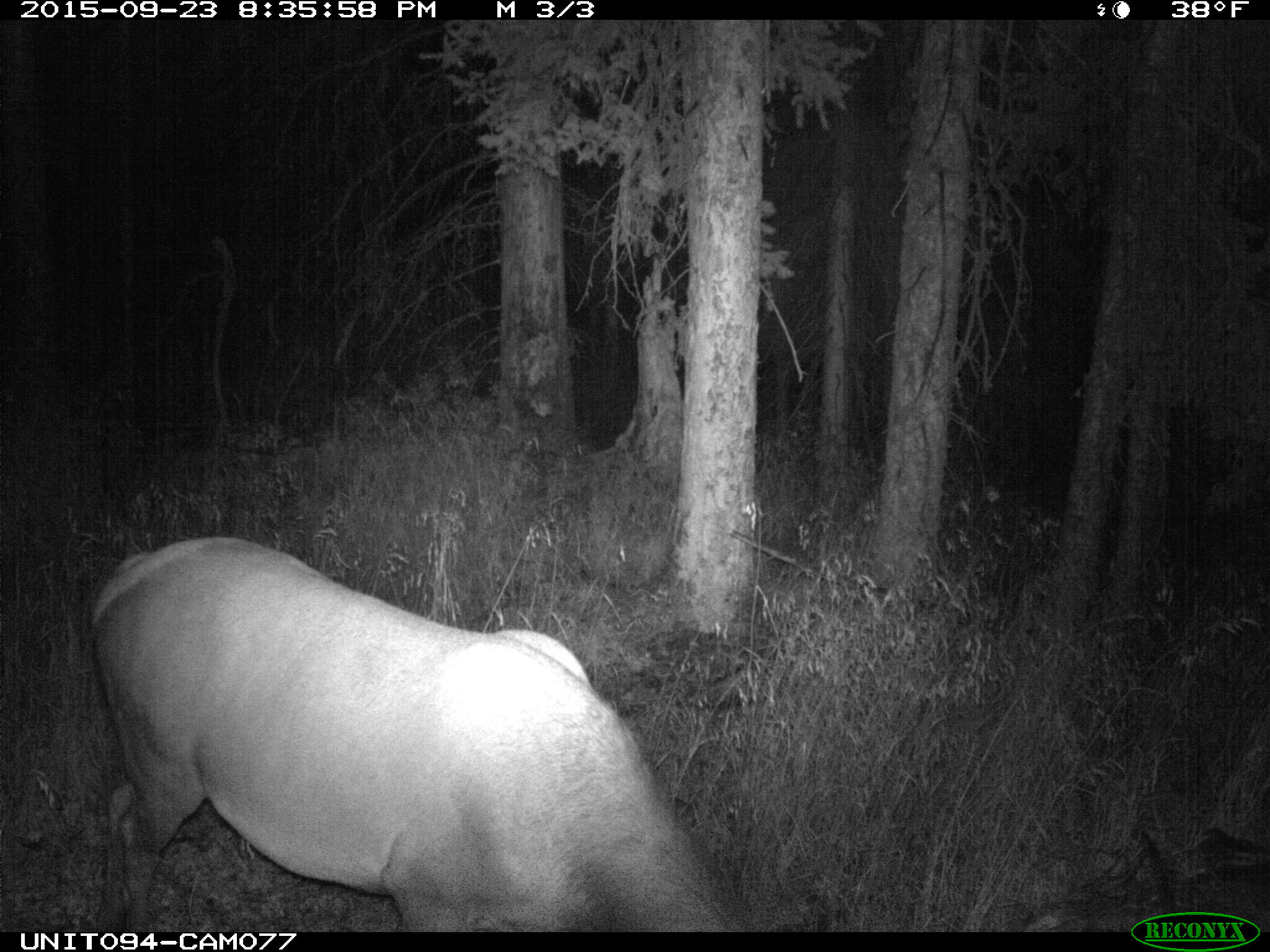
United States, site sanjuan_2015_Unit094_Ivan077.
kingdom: Animalia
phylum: Chordata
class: Mammalia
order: Artiodactyla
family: Cervidae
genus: Cervus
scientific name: Cervus elaphus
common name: red deer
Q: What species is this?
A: Cervus elaphus (red deer).